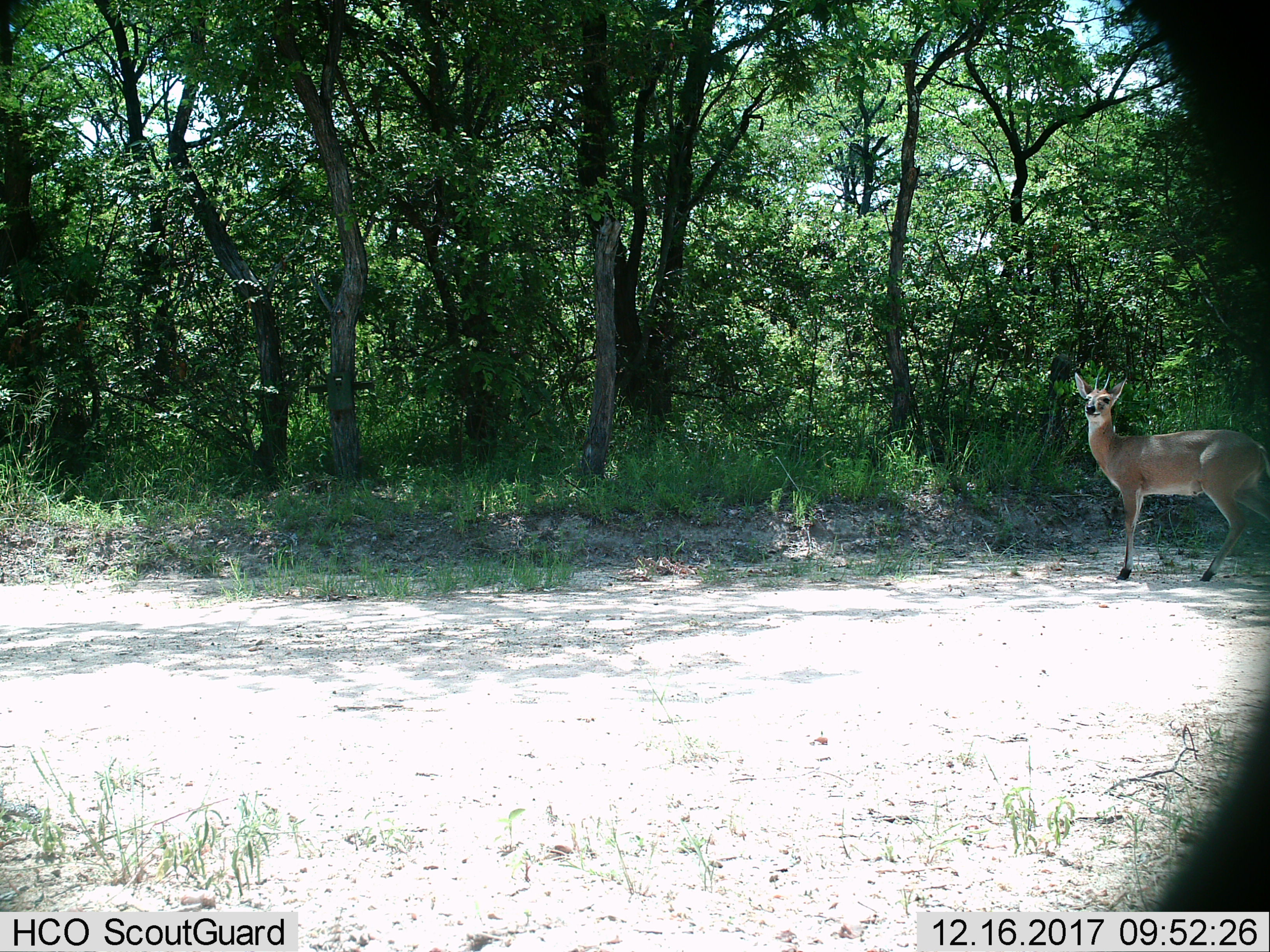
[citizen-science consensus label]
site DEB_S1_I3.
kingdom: Animalia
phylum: Chordata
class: Mammalia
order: Artiodactyla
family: Bovidae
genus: Sylvicapra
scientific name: Sylvicapra grimmia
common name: common duiker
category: duikercommongrey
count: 1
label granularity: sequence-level